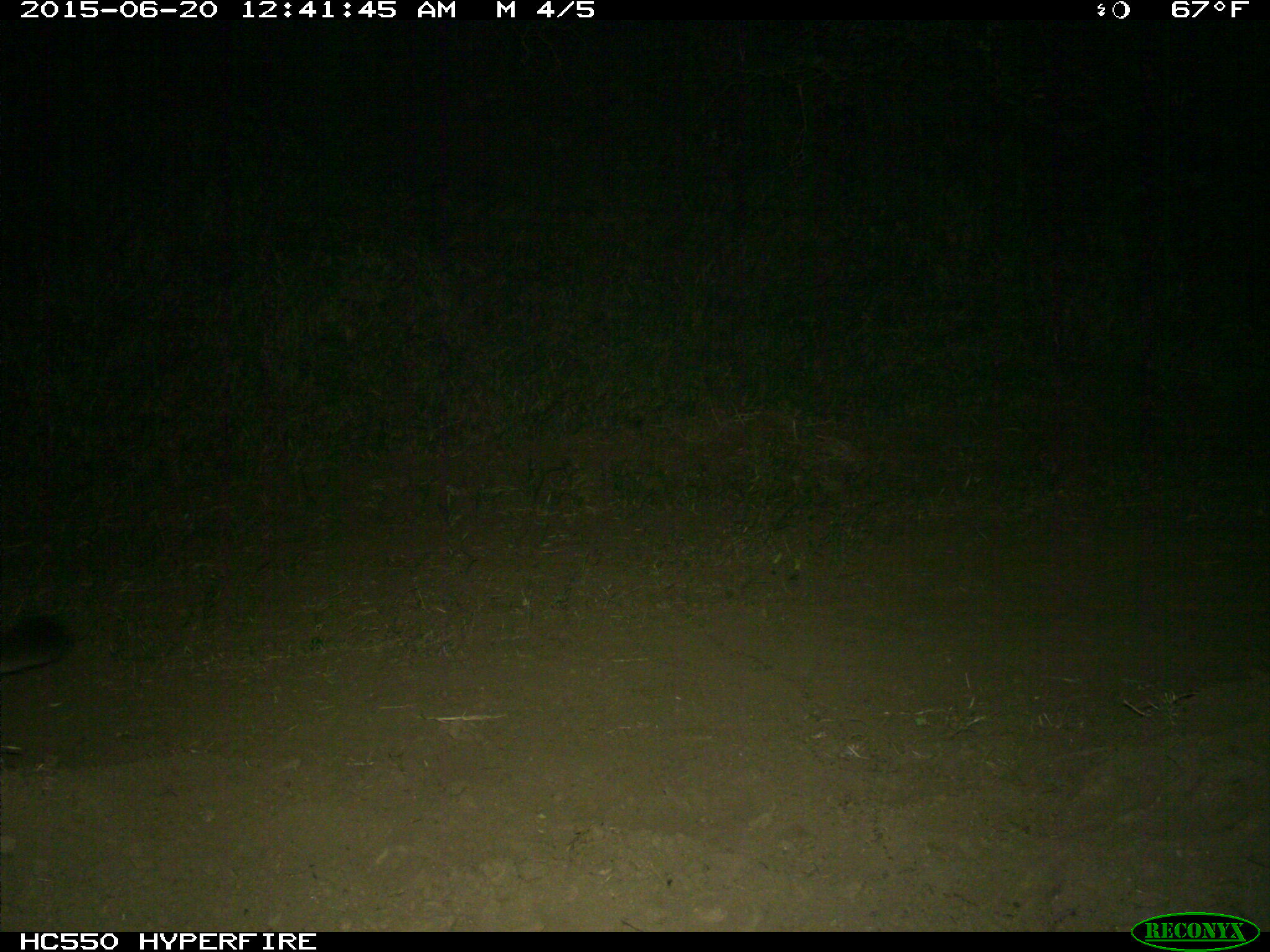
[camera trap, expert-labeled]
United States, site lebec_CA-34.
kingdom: Animalia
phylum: Chordata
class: Mammalia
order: Carnivora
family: Felidae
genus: Puma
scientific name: Puma concolor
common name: mountain lion